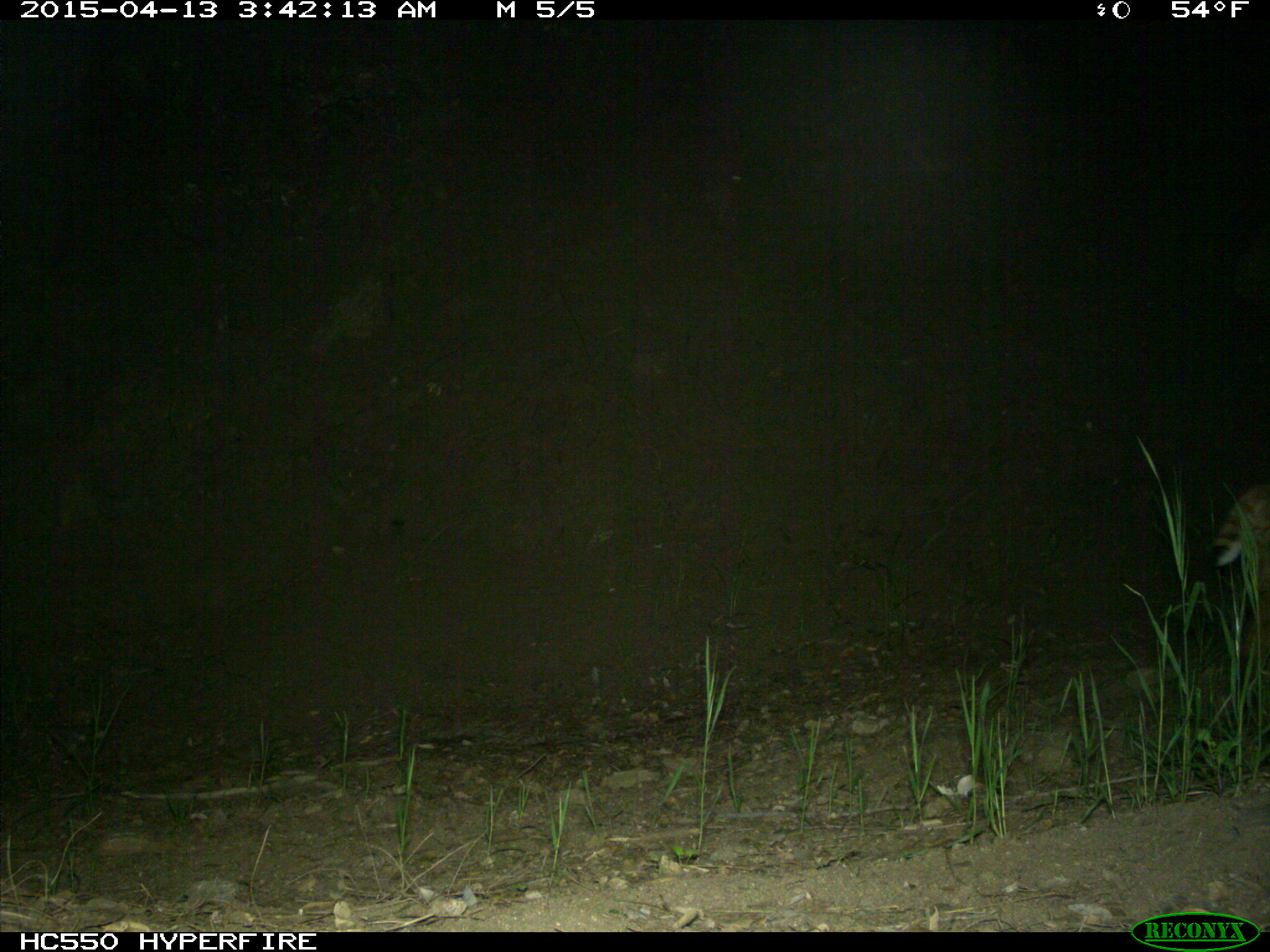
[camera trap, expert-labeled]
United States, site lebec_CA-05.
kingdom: Animalia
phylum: Chordata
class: Mammalia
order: Carnivora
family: Felidae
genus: Lynx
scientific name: Lynx rufus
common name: bobcat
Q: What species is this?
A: Lynx rufus (bobcat).